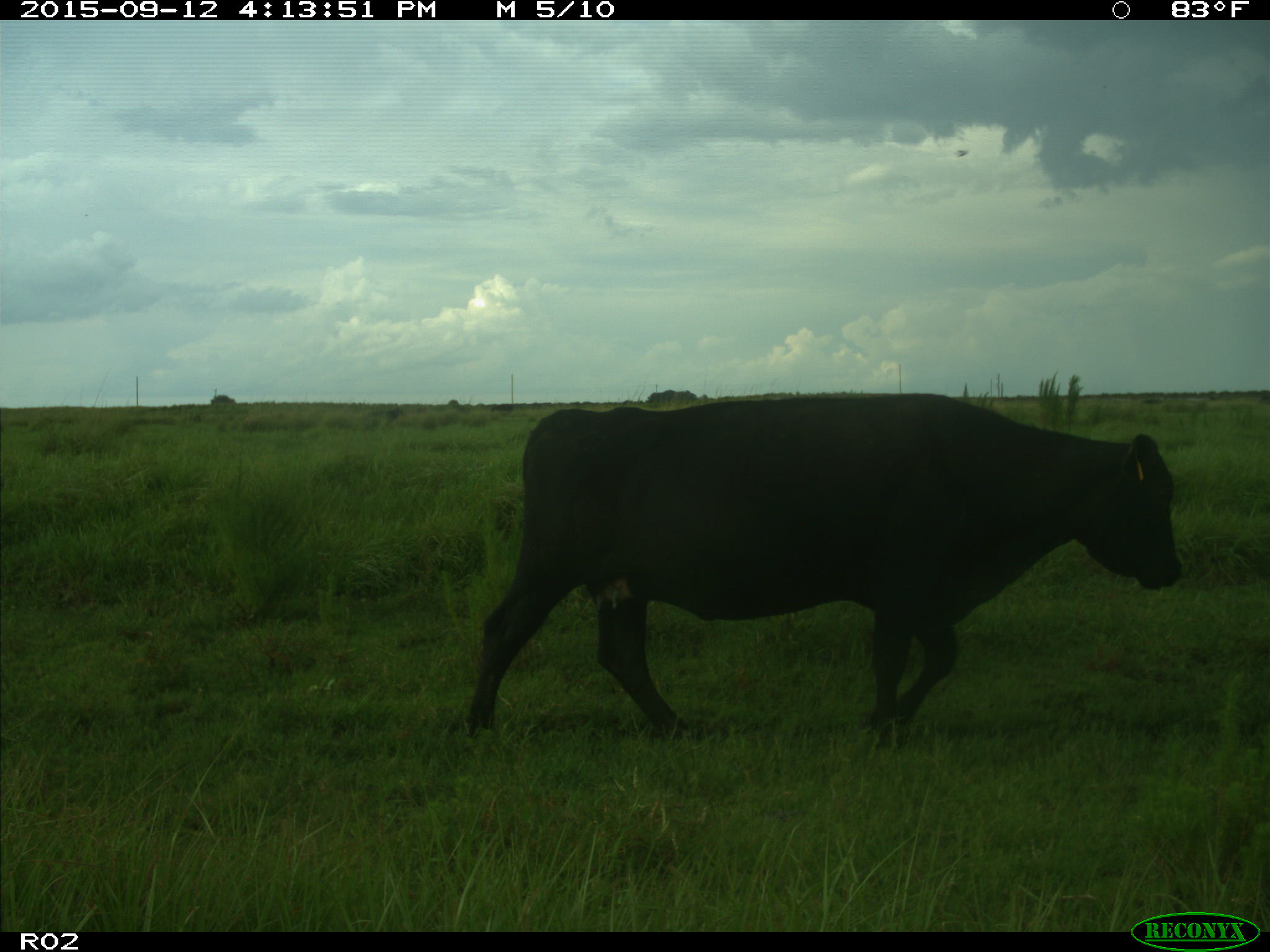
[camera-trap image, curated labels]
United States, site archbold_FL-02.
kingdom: Animalia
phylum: Chordata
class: Mammalia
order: Artiodactyla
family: Bovidae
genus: Bos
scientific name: Bos taurus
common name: domestic cow